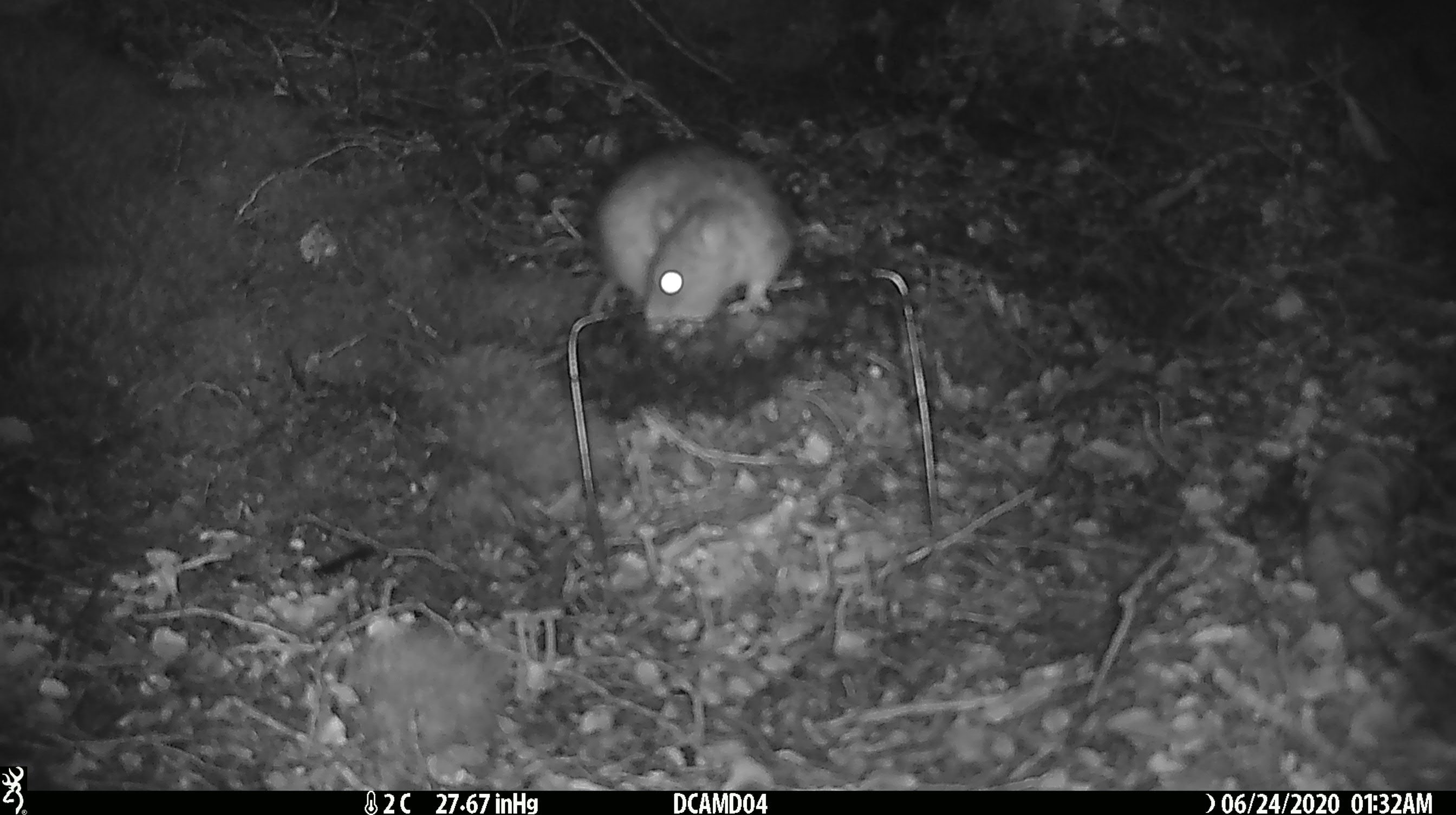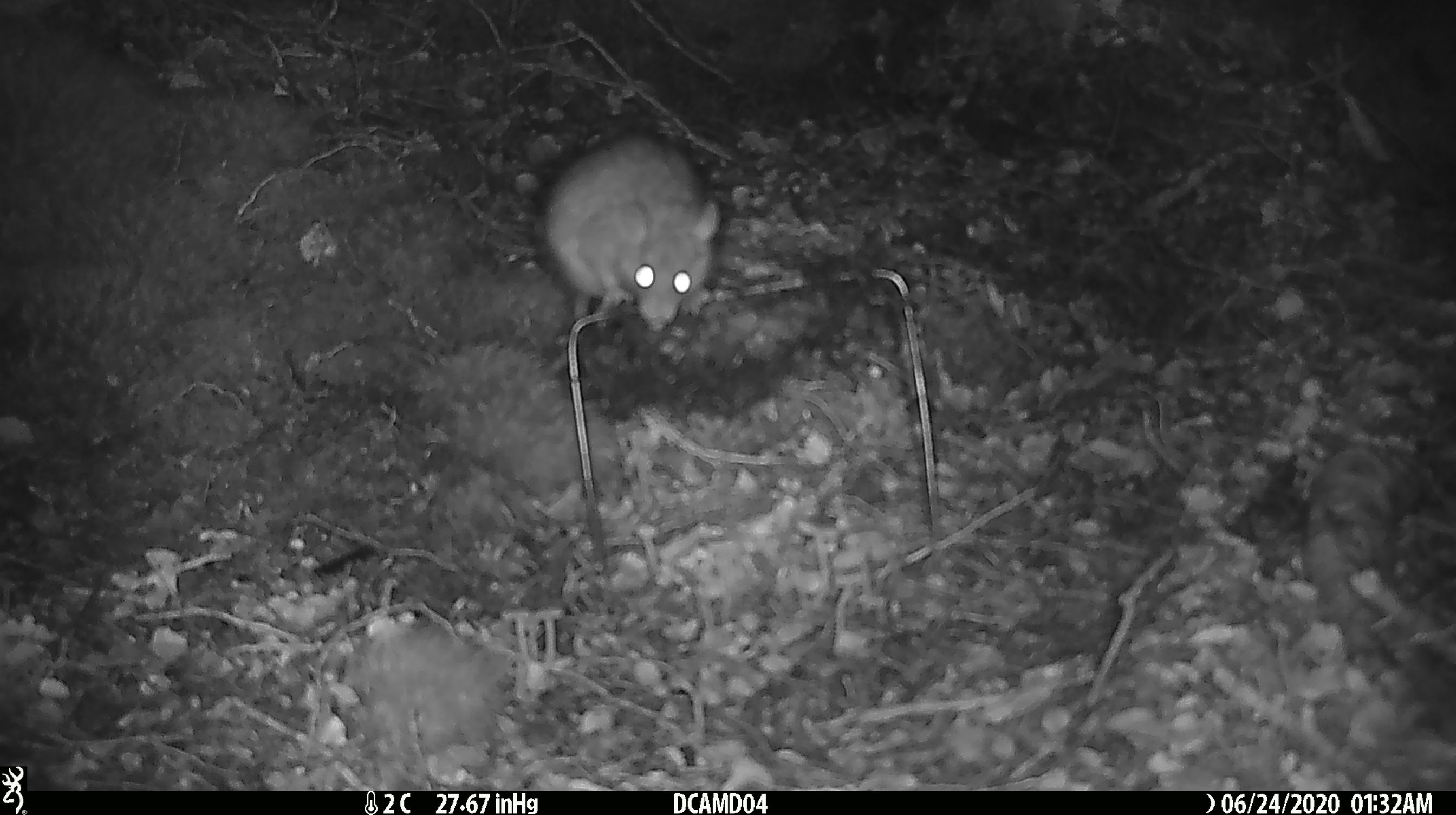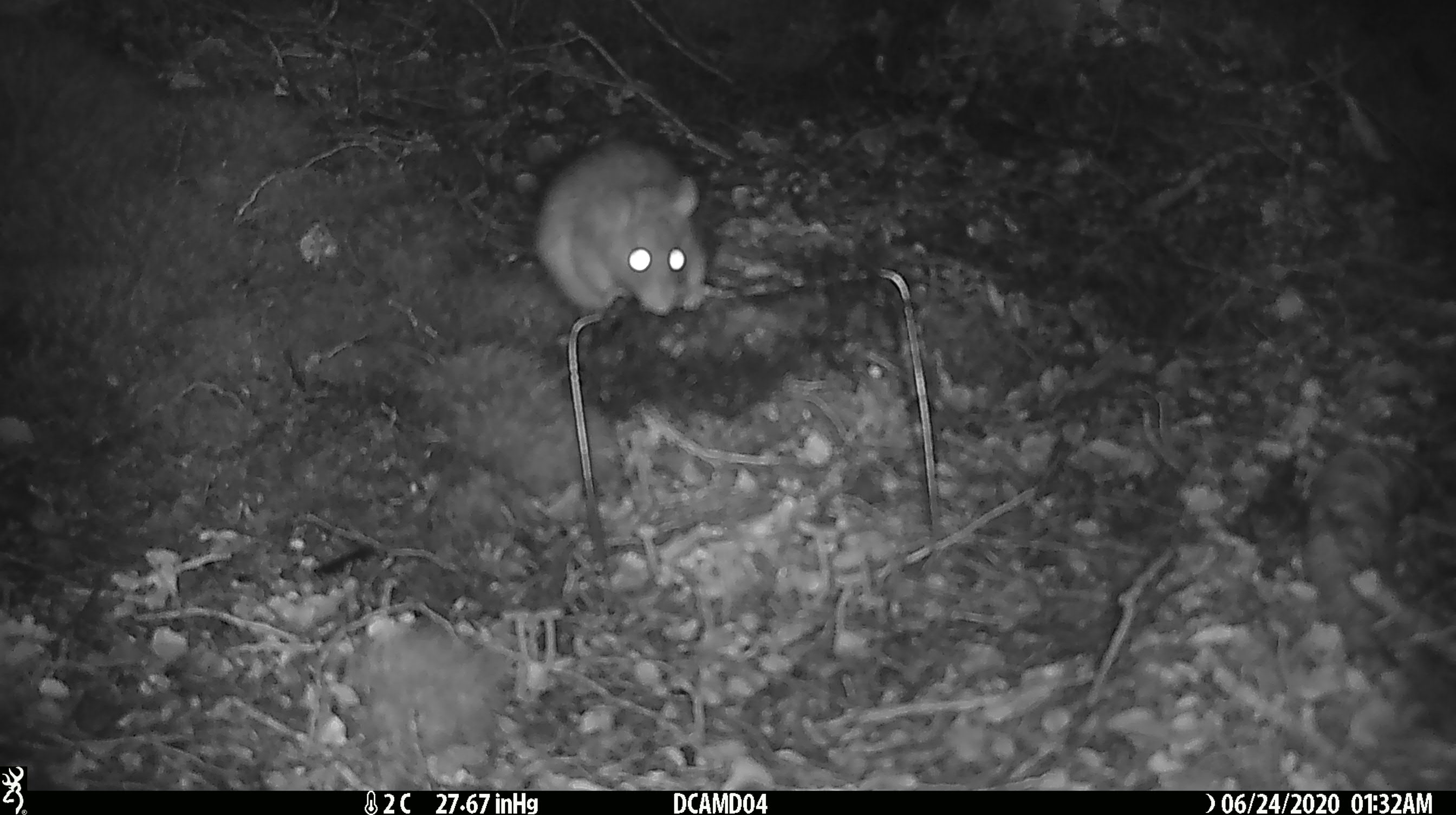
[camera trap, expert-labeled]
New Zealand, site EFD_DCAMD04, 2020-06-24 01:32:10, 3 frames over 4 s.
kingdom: Animalia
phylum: Chordata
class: Mammalia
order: Rodentia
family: Muridae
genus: Rattus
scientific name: Rattus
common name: rat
Rat (Rattus).